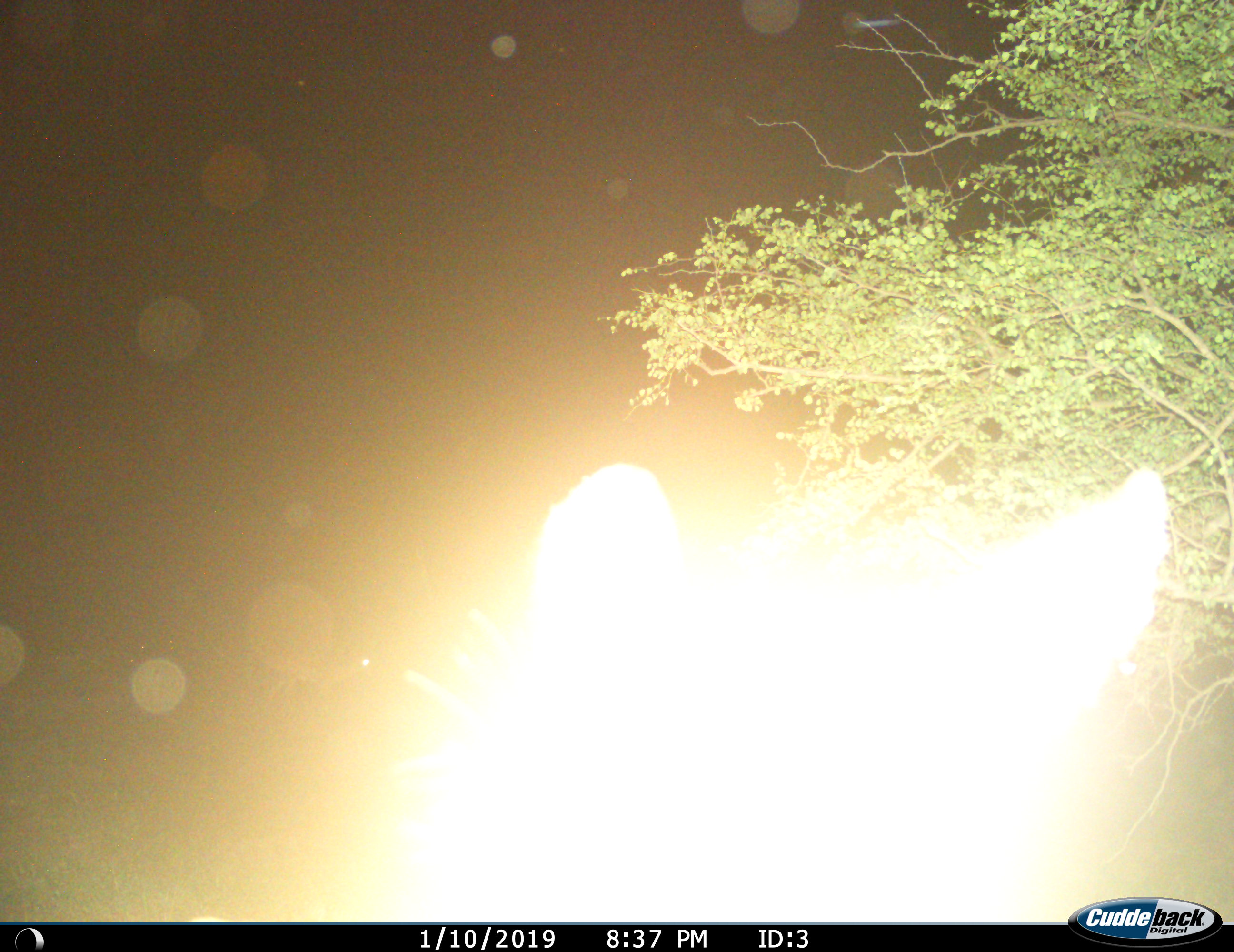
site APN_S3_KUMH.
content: unidentified animal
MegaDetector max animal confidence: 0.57